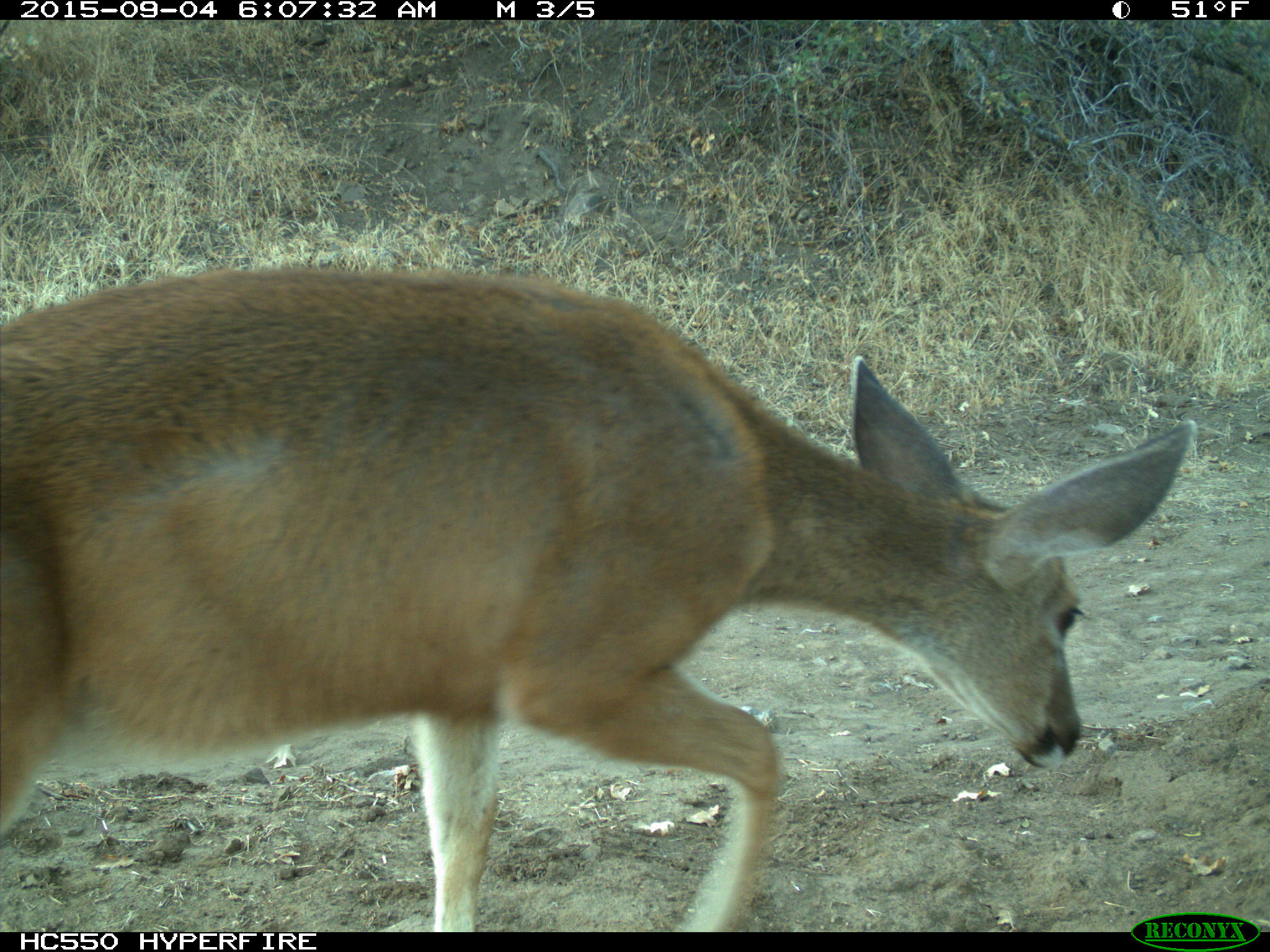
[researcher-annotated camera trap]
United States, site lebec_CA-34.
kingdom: Animalia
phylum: Chordata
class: Mammalia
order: Artiodactyla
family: Cervidae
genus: Odocoileus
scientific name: Odocoileus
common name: deer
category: unidentified deer